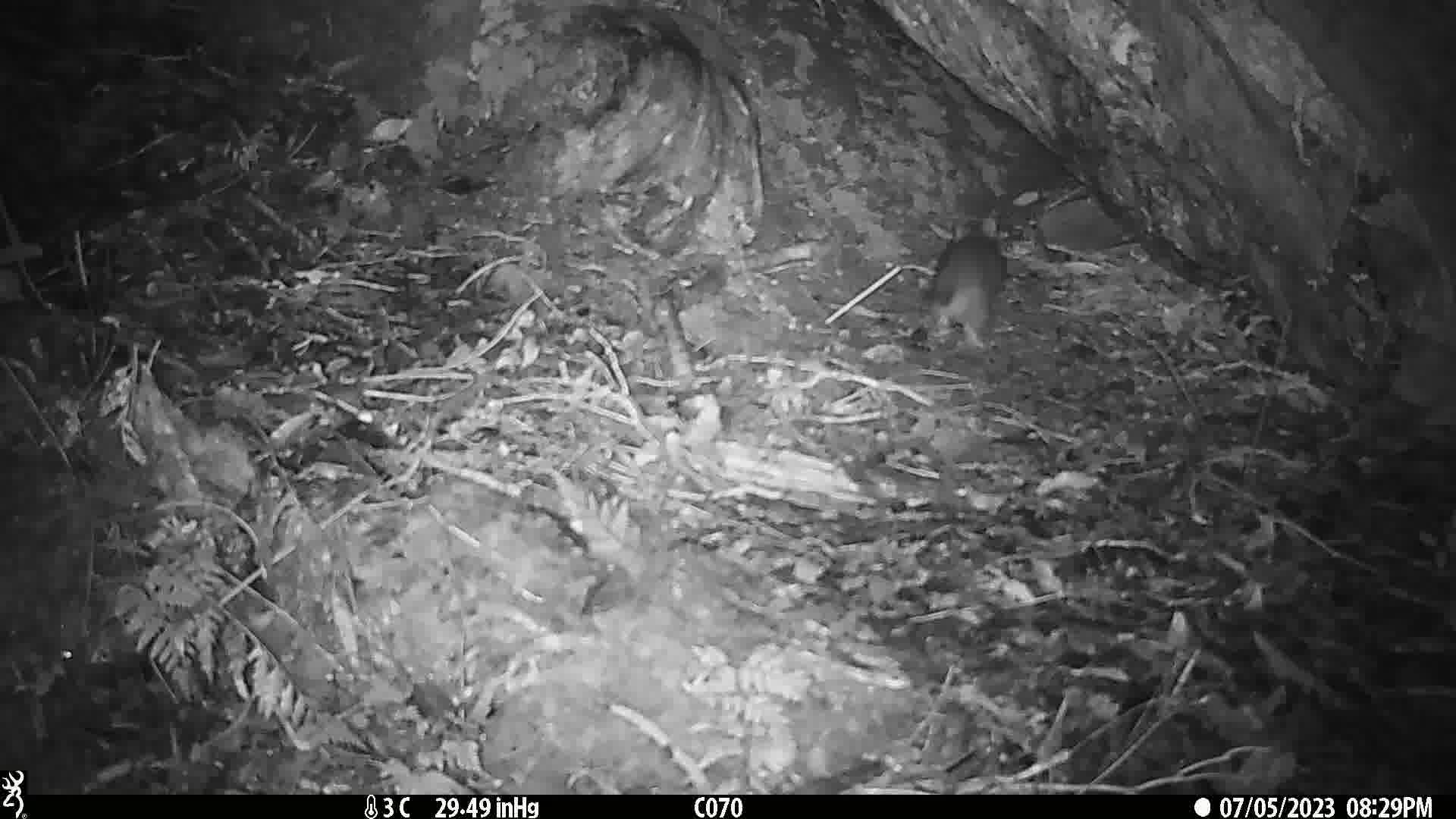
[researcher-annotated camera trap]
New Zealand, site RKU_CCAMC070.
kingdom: Animalia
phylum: Chordata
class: Mammalia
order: Rodentia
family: Muridae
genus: Rattus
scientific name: Rattus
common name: rat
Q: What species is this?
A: Rat (Rattus).